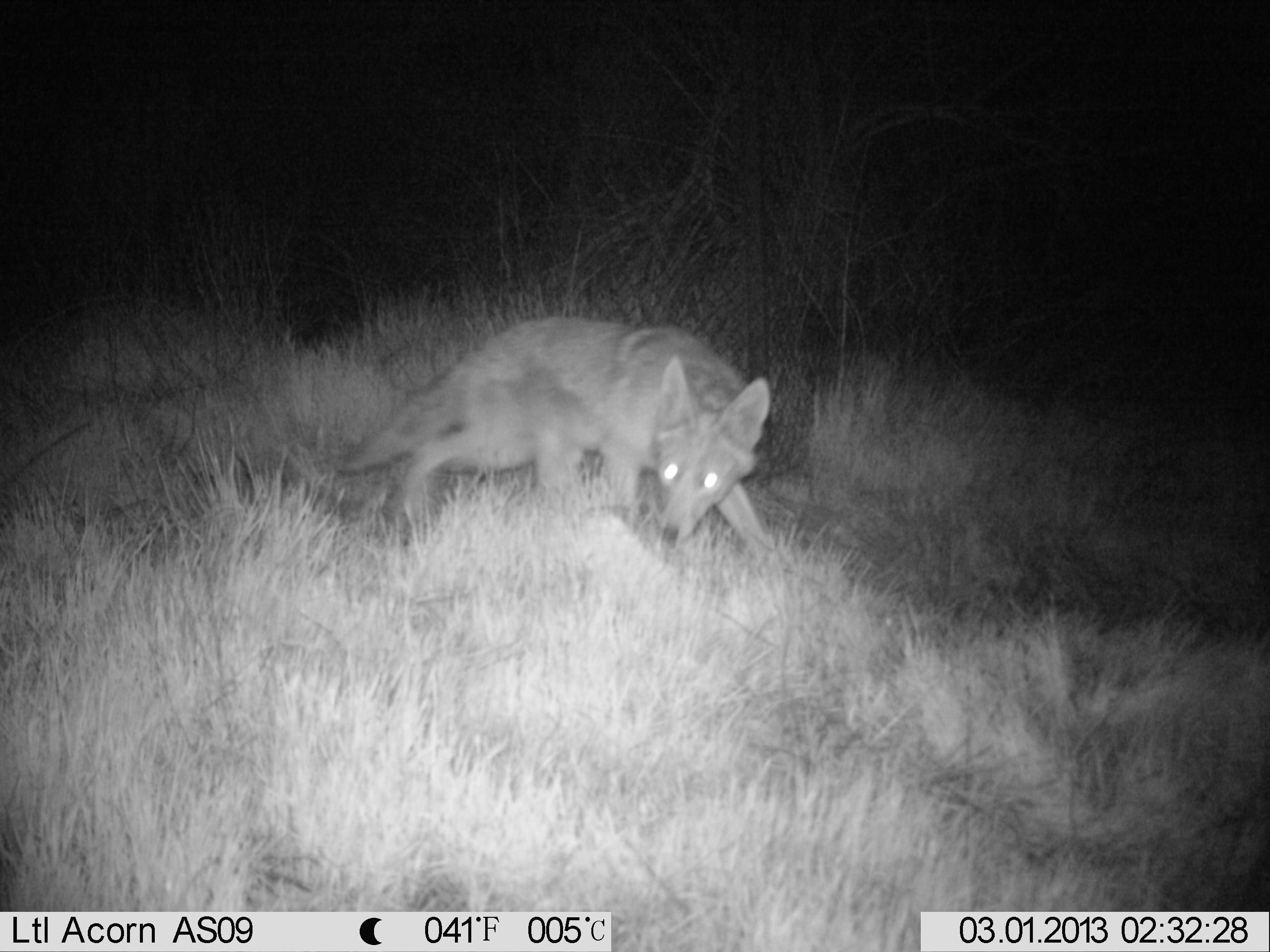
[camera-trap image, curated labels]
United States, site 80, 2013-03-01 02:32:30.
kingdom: Animalia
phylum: Chordata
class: Mammalia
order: Carnivora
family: Canidae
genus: Canis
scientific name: Canis latrans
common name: coyote